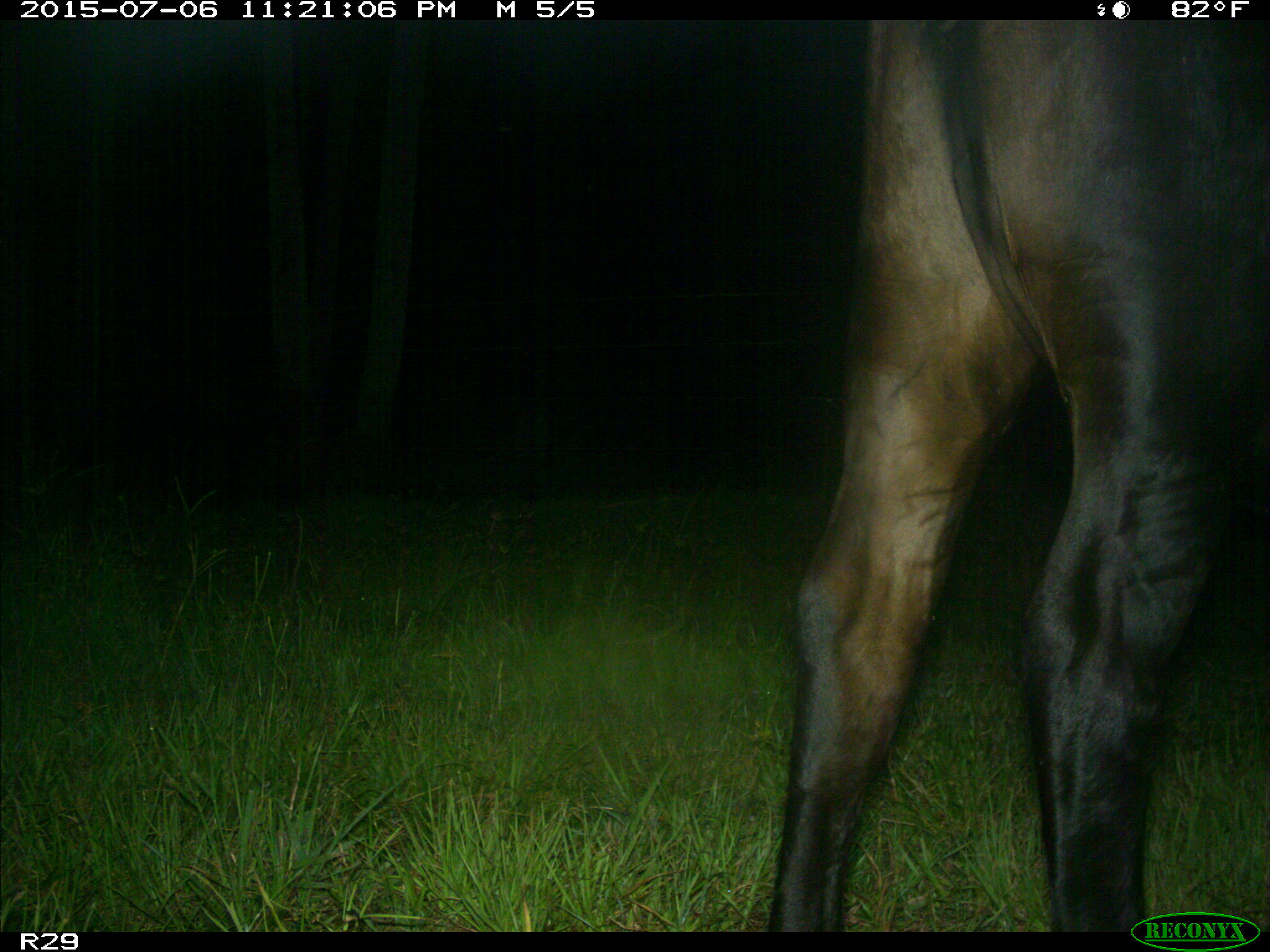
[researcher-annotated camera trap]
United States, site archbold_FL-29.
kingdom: Animalia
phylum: Chordata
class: Mammalia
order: Artiodactyla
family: Bovidae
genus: Bos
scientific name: Bos taurus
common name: domestic cow